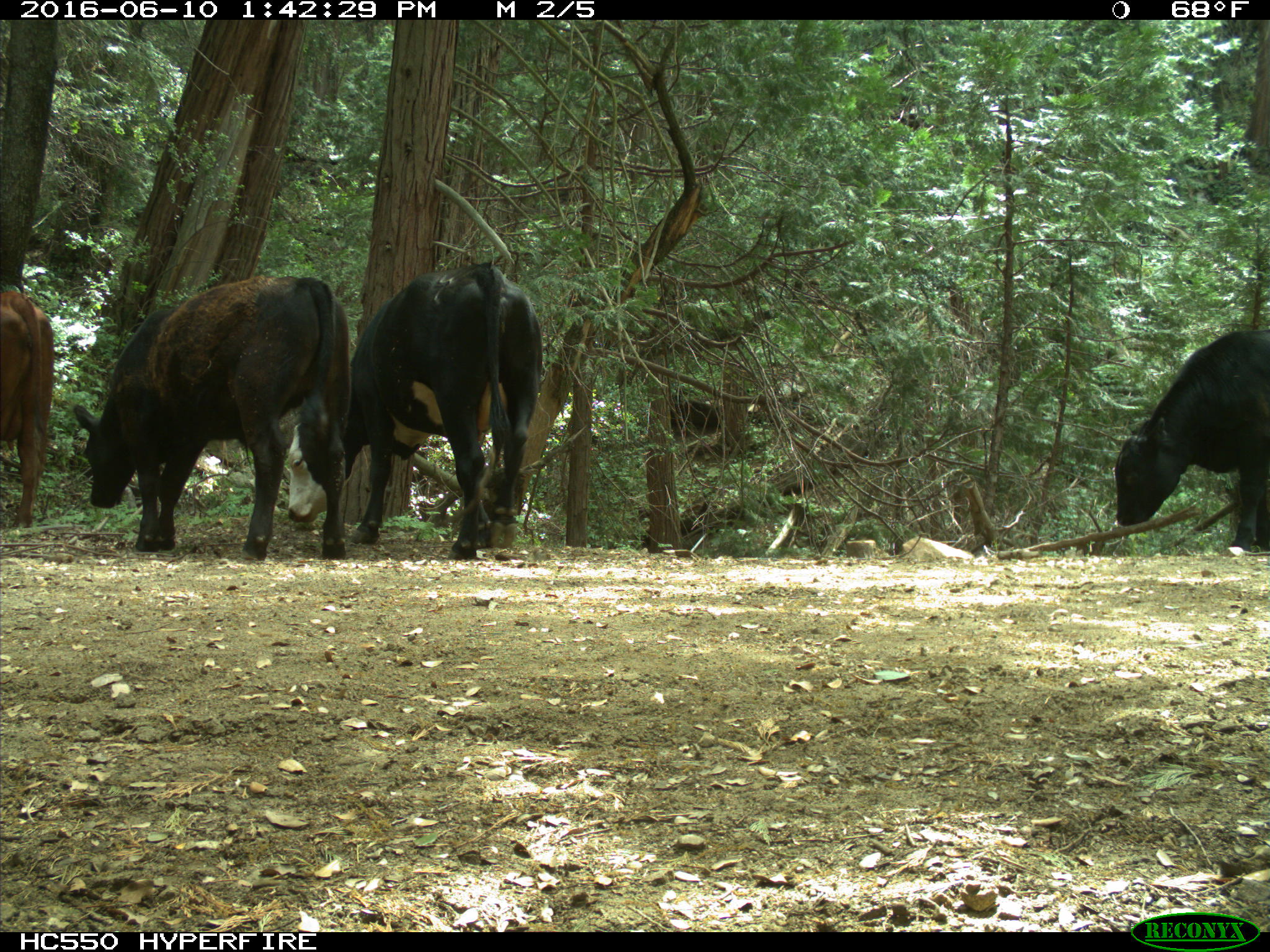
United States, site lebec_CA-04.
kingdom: Animalia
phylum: Chordata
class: Mammalia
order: Artiodactyla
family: Bovidae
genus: Bos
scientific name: Bos taurus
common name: domestic cow